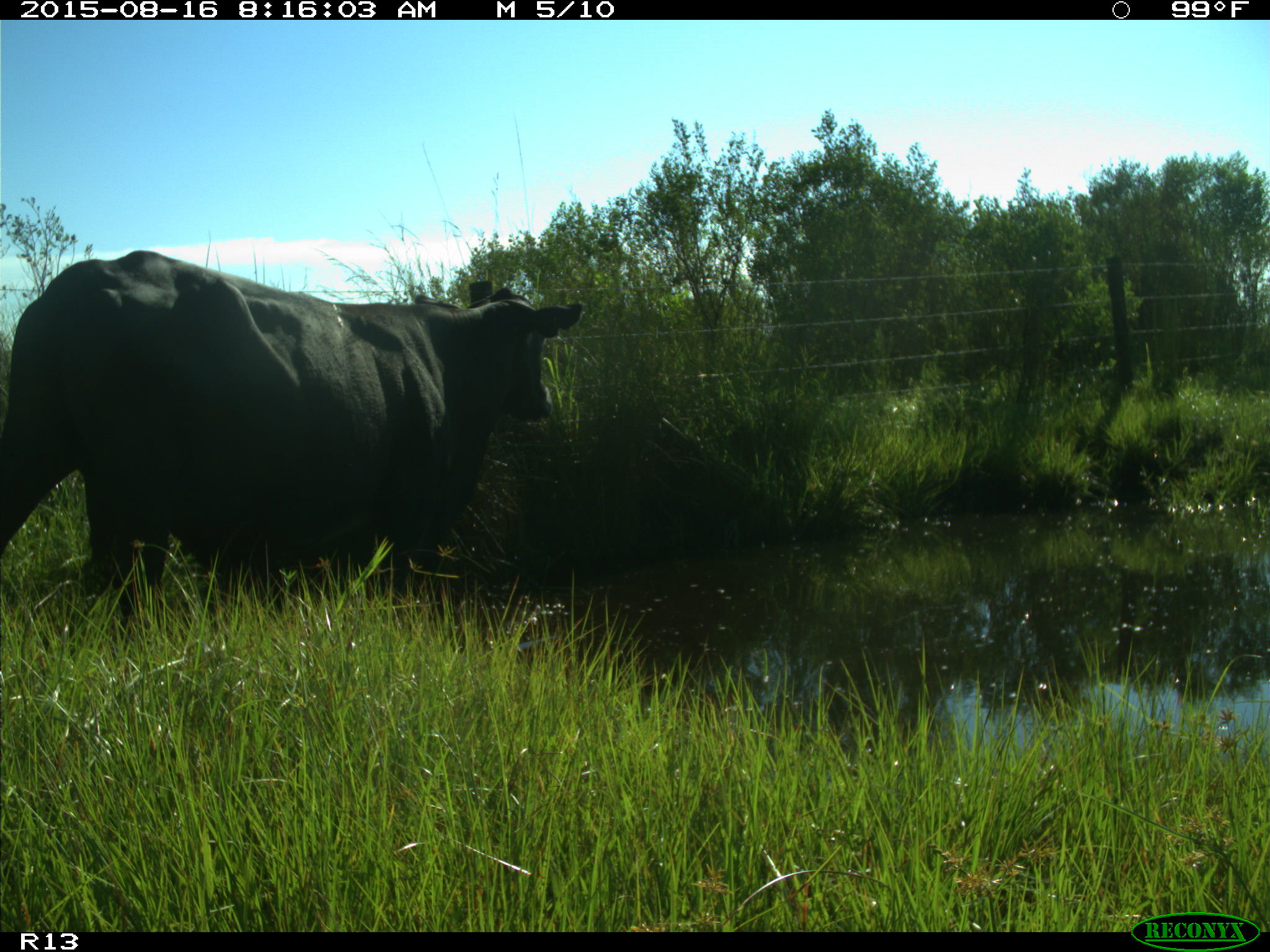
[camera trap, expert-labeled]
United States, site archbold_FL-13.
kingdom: Animalia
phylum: Chordata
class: Mammalia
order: Artiodactyla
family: Bovidae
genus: Bos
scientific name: Bos taurus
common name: domestic cow